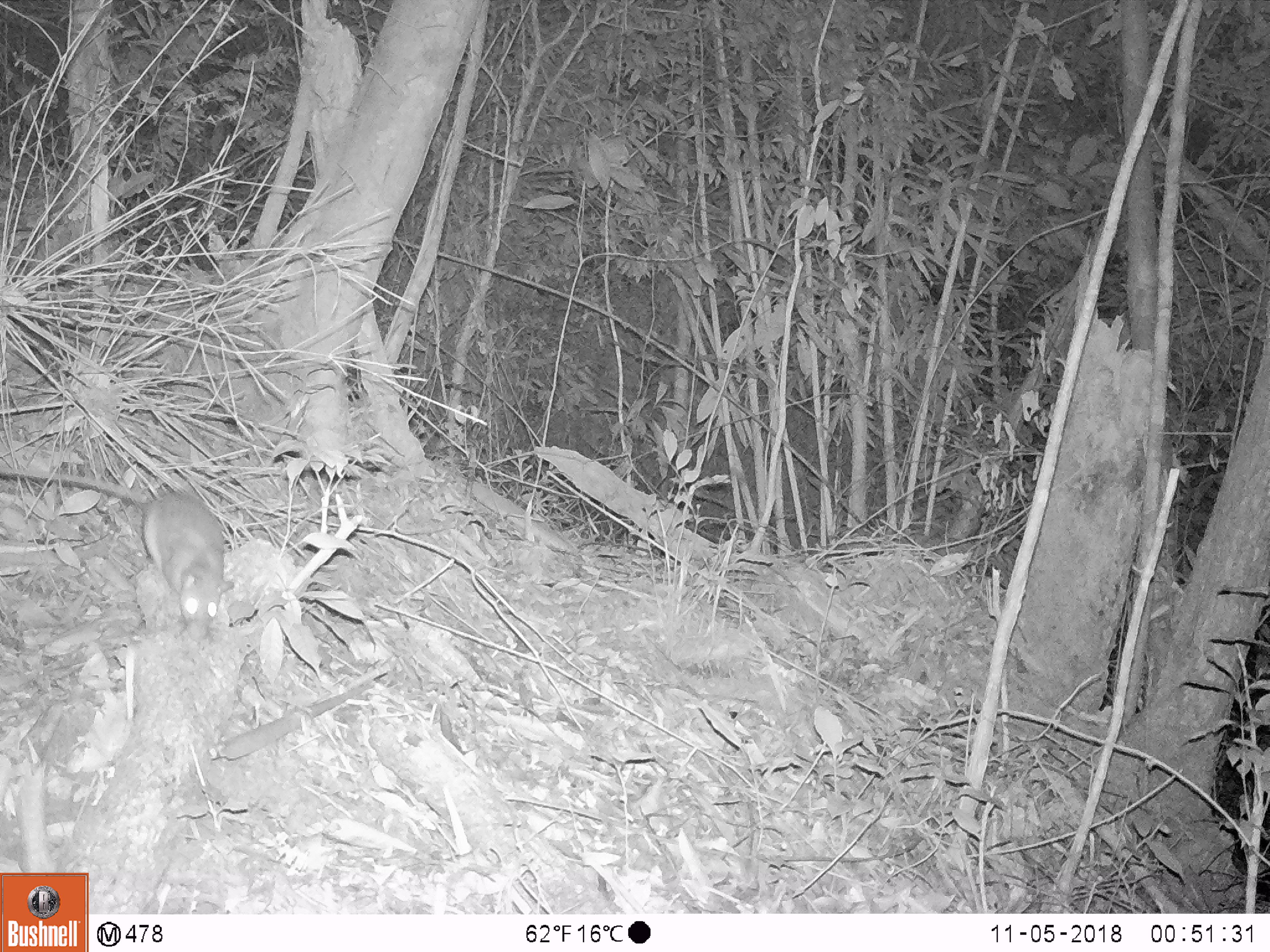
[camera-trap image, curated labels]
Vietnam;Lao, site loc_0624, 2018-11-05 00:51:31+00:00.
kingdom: Animalia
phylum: Chordata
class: Mammalia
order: Rodentia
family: Muridae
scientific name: Muridae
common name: old-world mice and rats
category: unidentified murid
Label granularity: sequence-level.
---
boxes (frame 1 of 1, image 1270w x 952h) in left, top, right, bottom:
unidentified murid: 0, 467, 236, 638